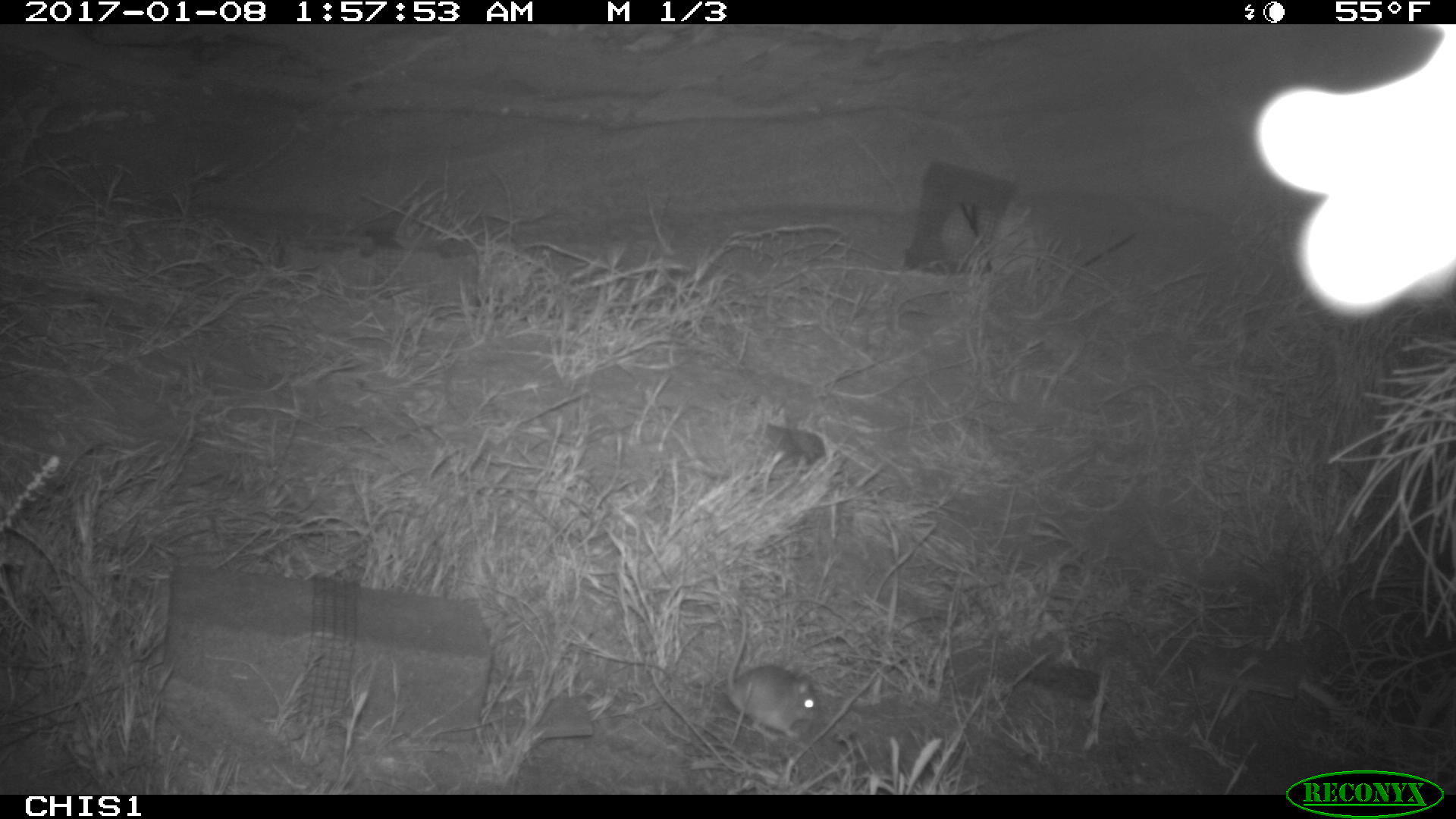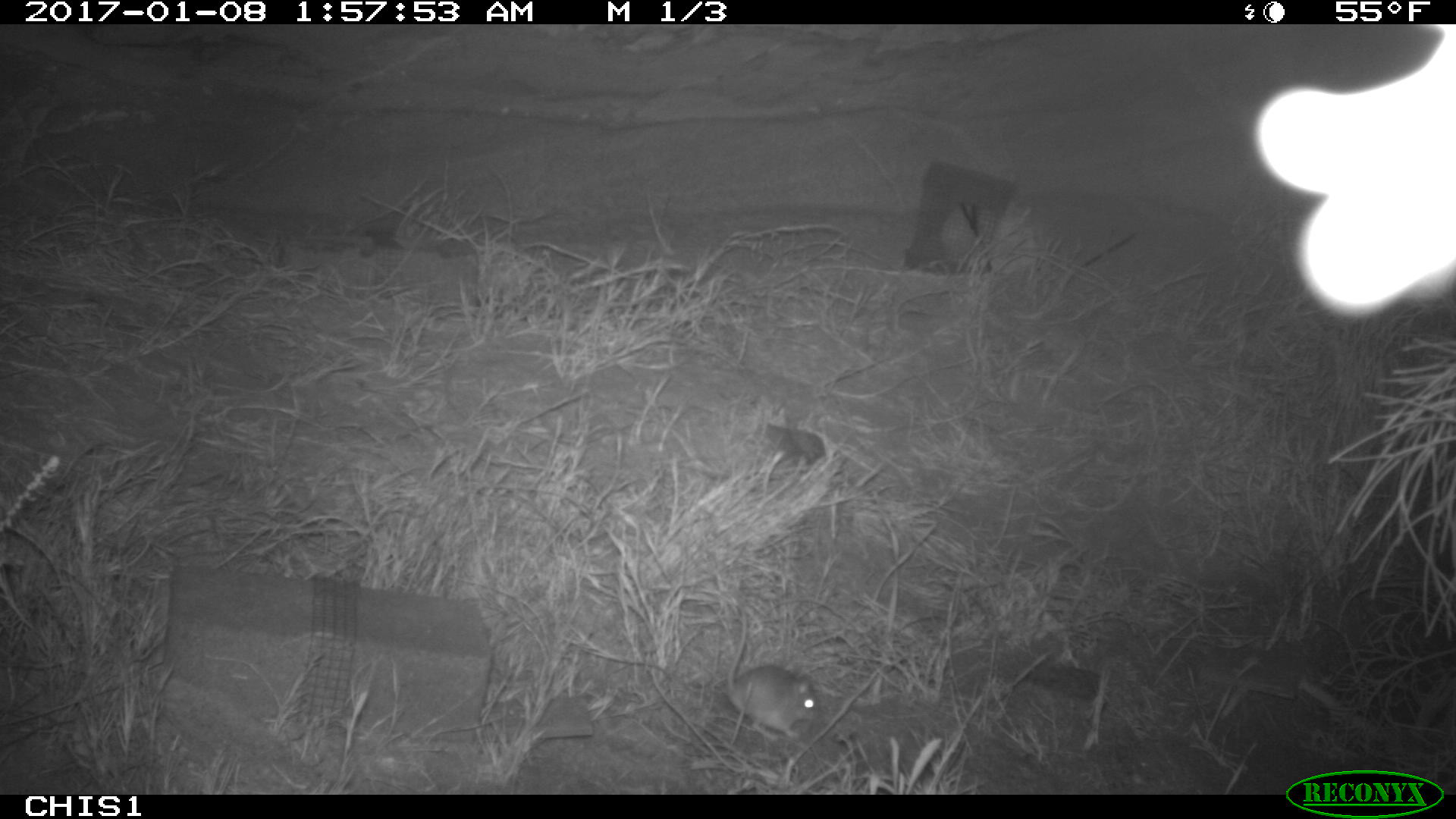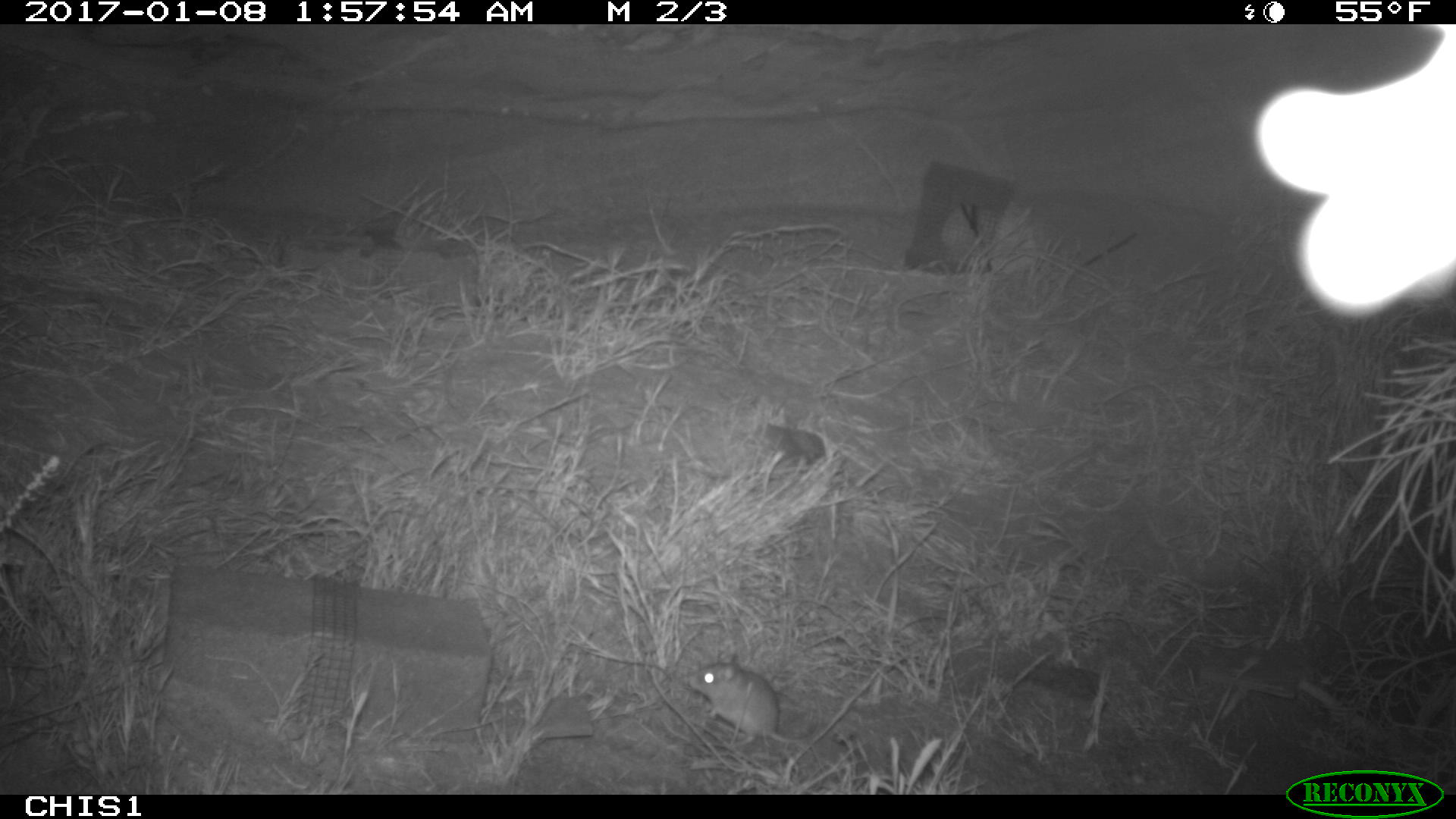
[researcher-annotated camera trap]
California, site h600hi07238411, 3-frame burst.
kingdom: Animalia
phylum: Chordata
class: Mammalia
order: Rodentia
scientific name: Rodentia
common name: rodent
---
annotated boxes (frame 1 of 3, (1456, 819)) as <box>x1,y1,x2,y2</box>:
rodent: <box>727,612,817,740</box>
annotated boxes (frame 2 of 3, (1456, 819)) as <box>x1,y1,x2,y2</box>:
rodent: <box>725,611,818,739</box>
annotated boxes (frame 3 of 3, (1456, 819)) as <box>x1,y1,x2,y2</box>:
rodent: <box>682,650,819,749</box>